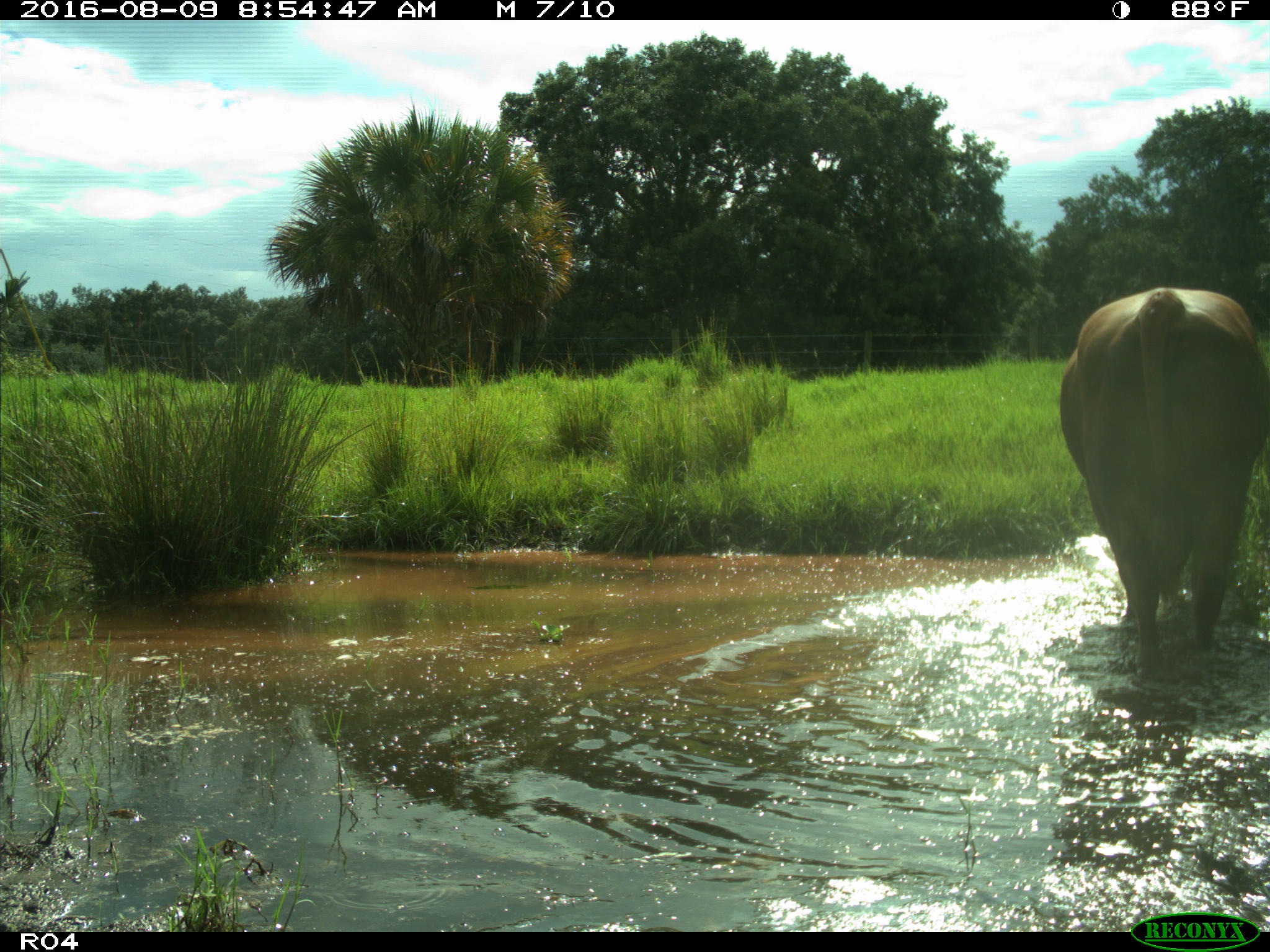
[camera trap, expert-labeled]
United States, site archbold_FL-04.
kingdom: Animalia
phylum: Chordata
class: Mammalia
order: Artiodactyla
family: Bovidae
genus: Bos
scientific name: Bos taurus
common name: domestic cow